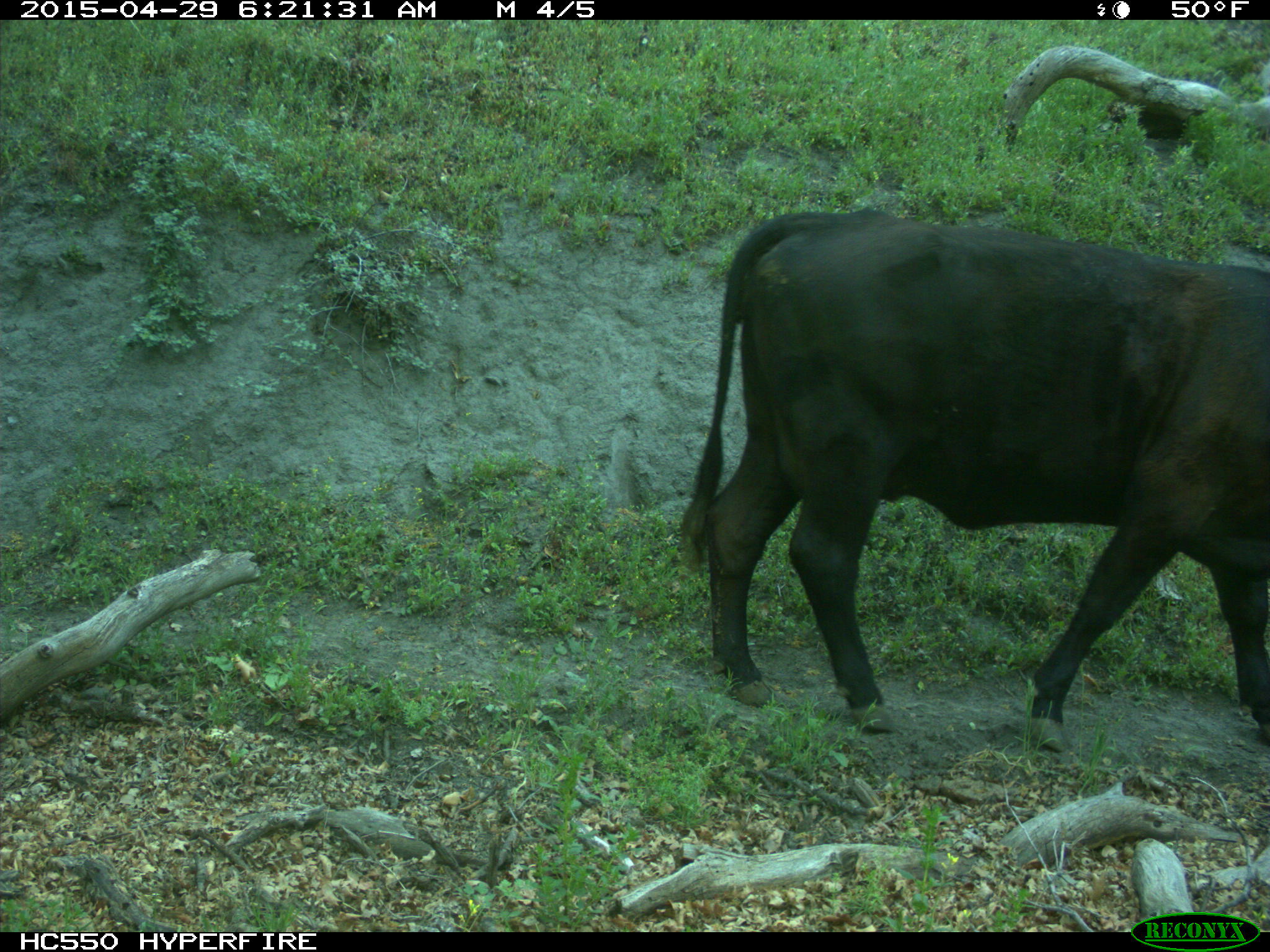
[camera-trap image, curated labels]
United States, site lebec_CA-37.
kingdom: Animalia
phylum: Chordata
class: Mammalia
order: Artiodactyla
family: Bovidae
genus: Bos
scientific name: Bos taurus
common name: domestic cow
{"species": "Bos taurus (domestic cow)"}